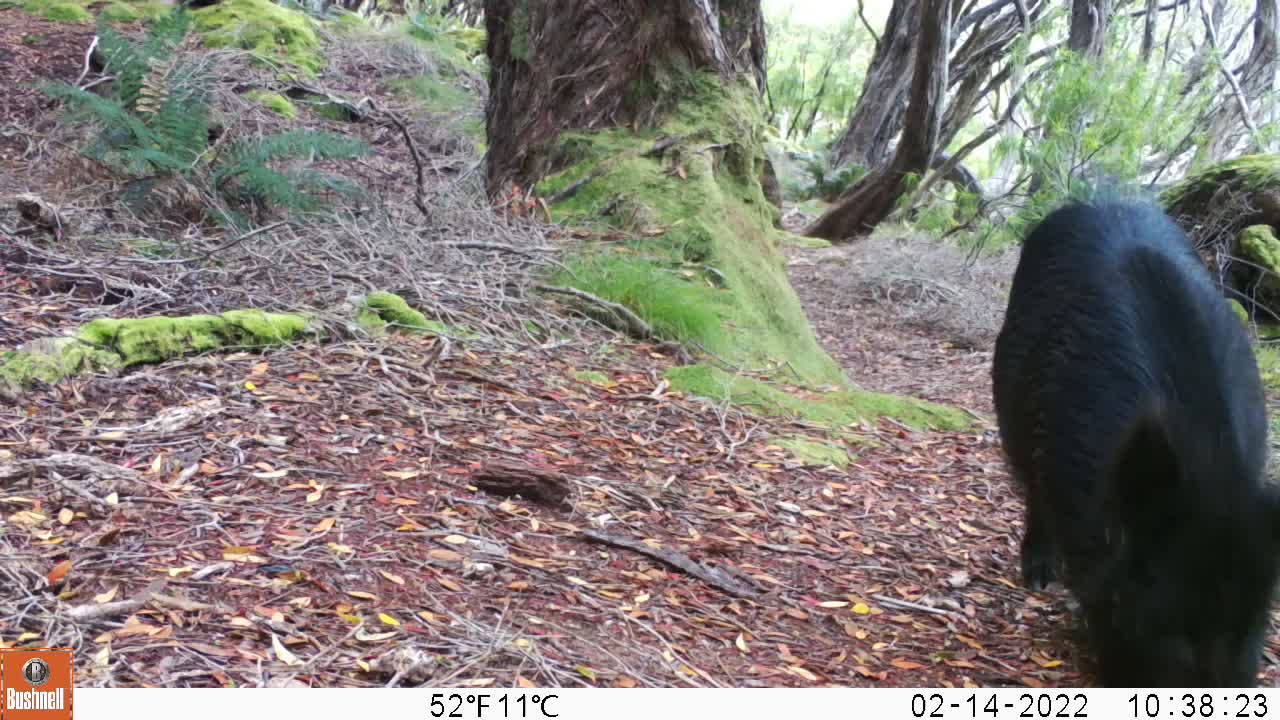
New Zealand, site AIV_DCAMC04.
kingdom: Animalia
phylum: Chordata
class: Mammalia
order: Artiodactyla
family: Suidae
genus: Sus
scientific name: Sus scrofa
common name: pig